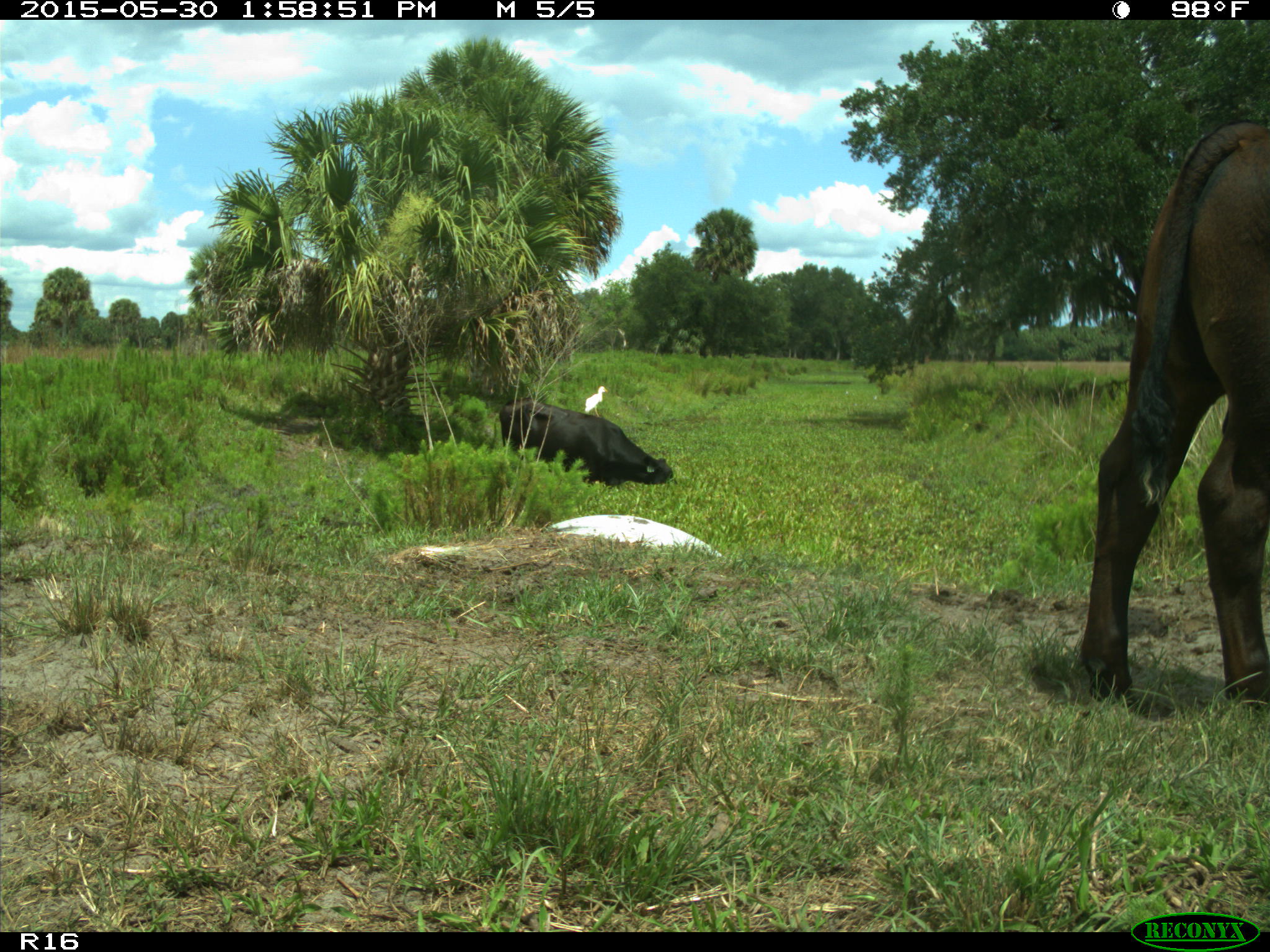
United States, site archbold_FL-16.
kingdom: Animalia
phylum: Chordata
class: Mammalia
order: Artiodactyla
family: Bovidae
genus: Bos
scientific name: Bos taurus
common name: domestic cow